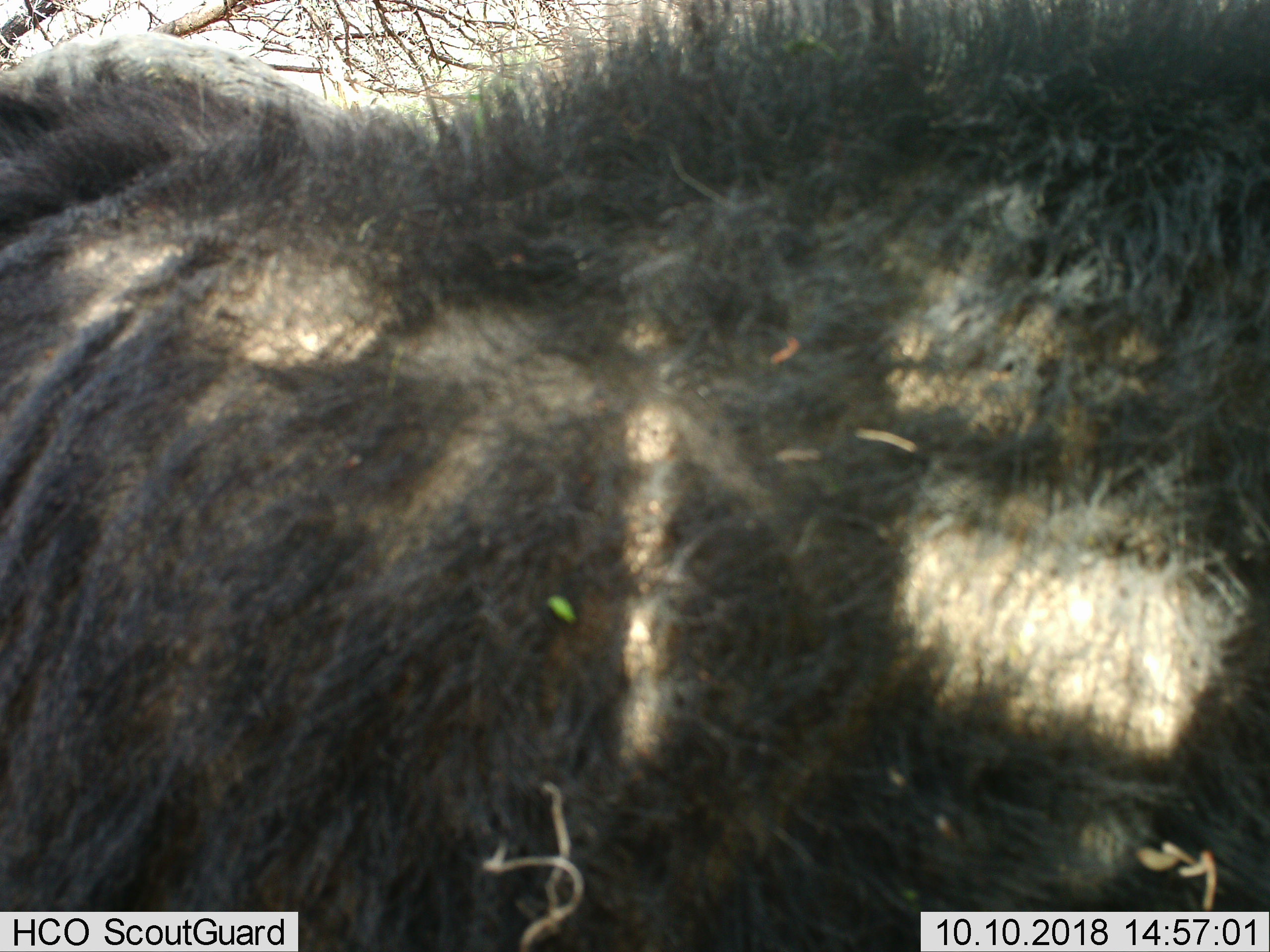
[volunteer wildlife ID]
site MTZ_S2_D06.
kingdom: Animalia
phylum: Chordata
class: Mammalia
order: Artiodactyla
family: Bovidae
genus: Syncerus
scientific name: Syncerus caffer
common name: african buffalo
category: buffalo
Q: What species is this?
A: Buffalo (african buffalo) (Syncerus caffer).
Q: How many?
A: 1.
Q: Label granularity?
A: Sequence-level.